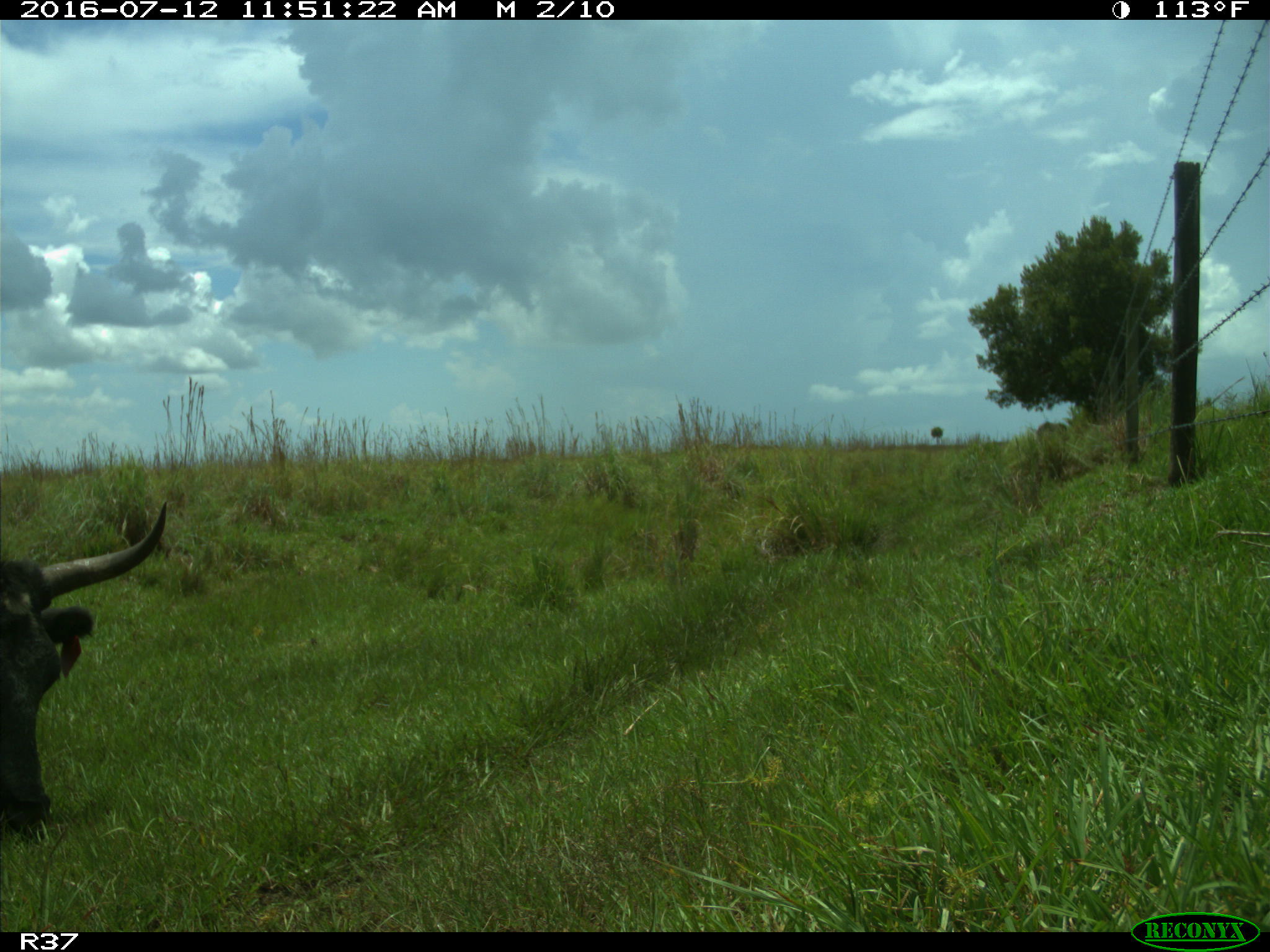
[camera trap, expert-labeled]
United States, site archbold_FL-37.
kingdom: Animalia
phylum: Chordata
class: Mammalia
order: Artiodactyla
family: Bovidae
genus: Bos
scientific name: Bos taurus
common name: domestic cow